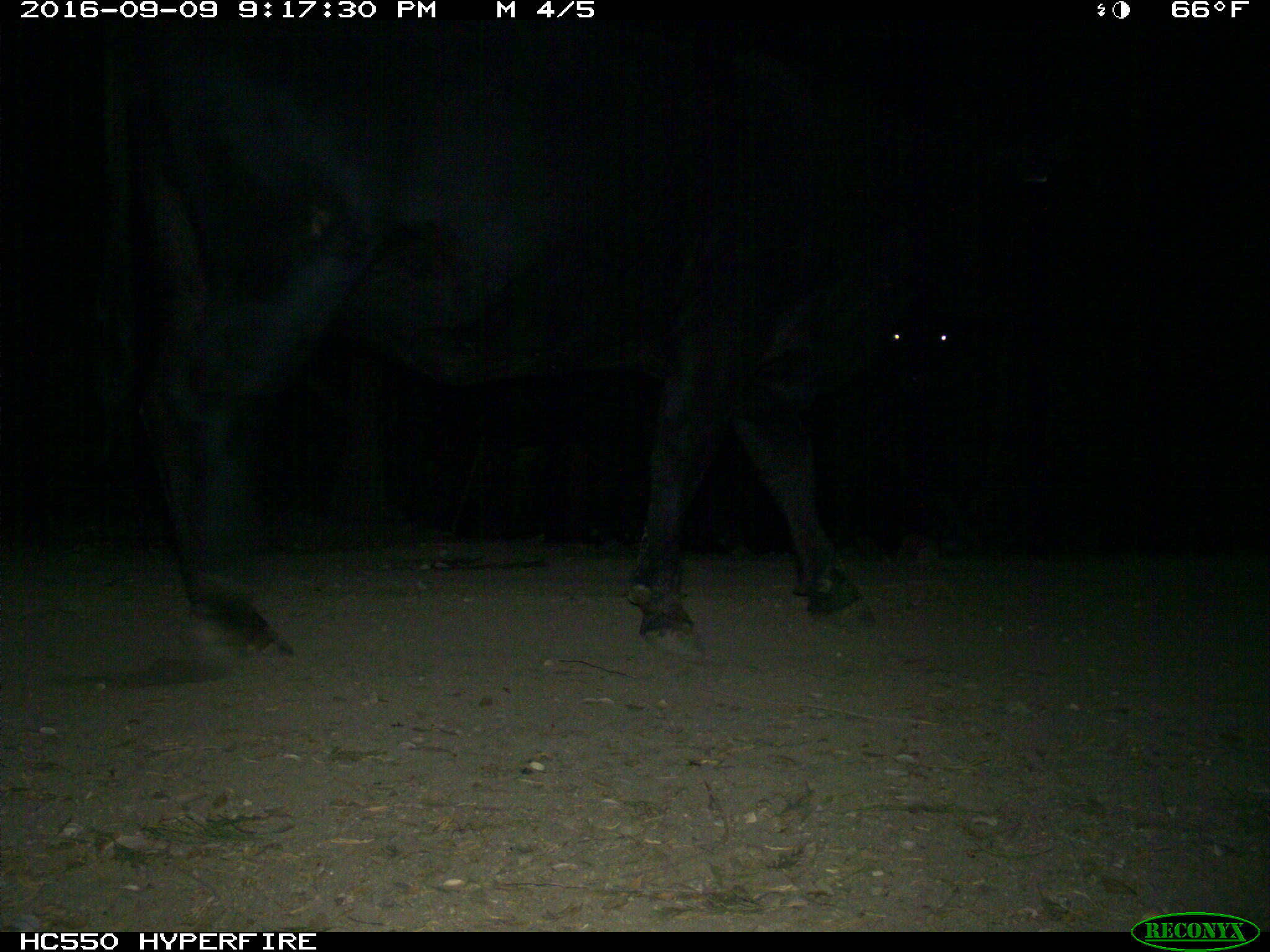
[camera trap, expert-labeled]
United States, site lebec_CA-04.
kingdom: Animalia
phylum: Chordata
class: Mammalia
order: Artiodactyla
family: Bovidae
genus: Bos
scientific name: Bos taurus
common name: domestic cow